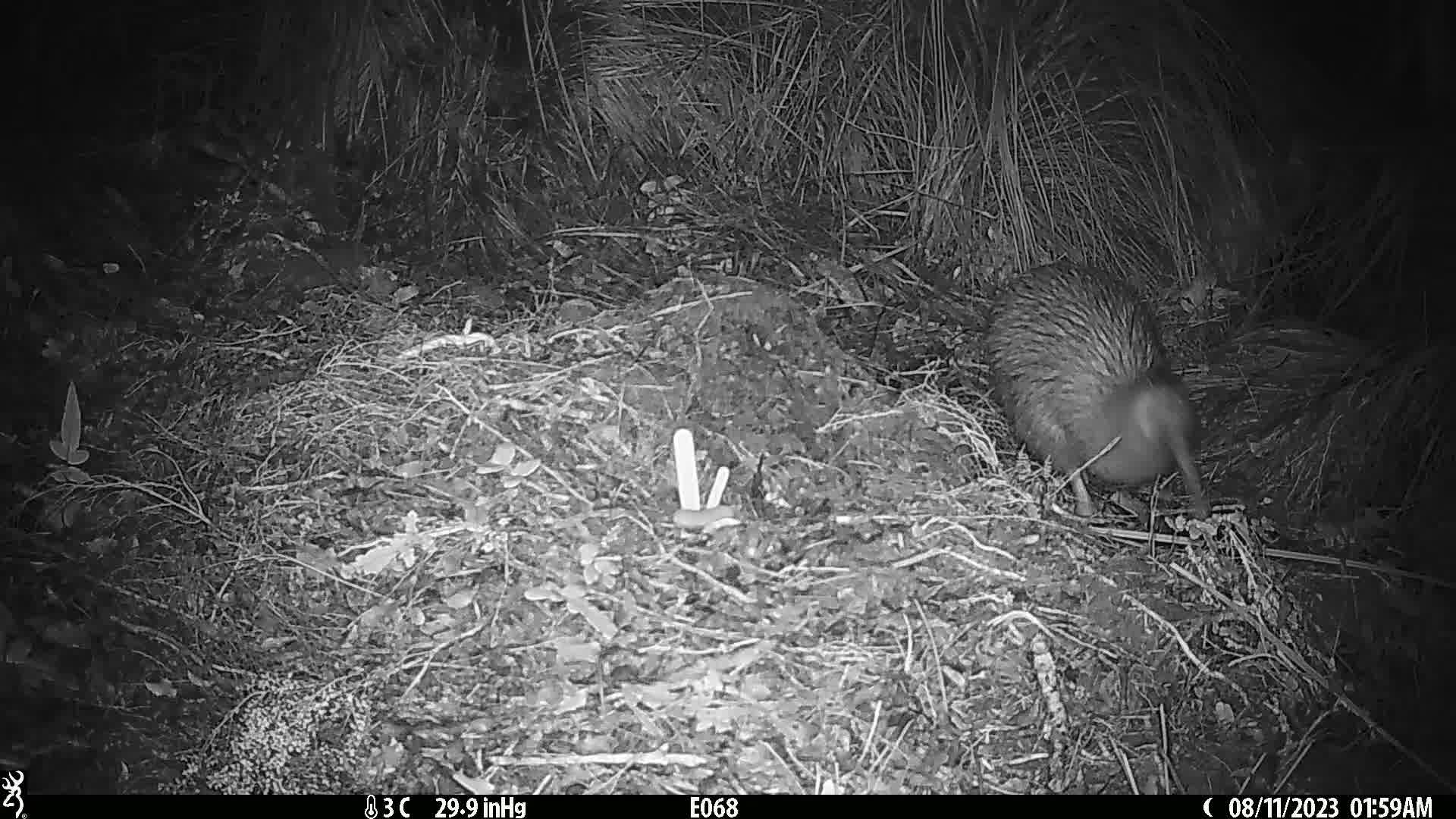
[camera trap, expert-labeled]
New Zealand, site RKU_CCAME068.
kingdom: Animalia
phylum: Chordata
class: Aves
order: Apterygiformes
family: Apterygidae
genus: Apteryx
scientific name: Apteryx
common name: kiwi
Kiwi (Apteryx).